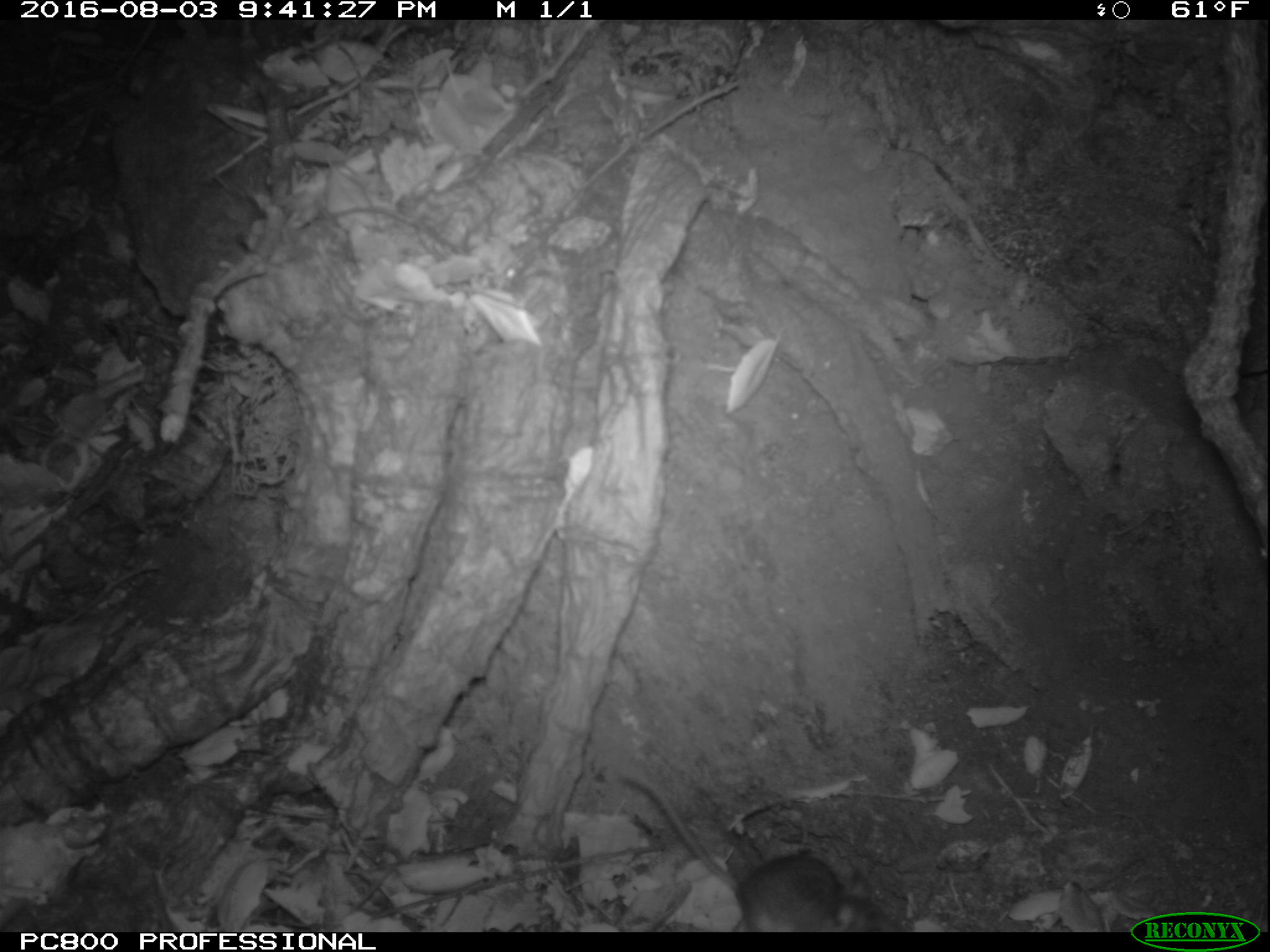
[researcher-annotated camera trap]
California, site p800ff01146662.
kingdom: Animalia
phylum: Chordata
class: Mammalia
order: Rodentia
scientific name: Rodentia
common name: rodent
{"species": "rodent (Rodentia)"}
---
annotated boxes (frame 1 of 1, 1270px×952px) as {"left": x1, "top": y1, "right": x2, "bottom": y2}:
rodent: {"left": 618, "top": 767, "right": 908, "bottom": 933}